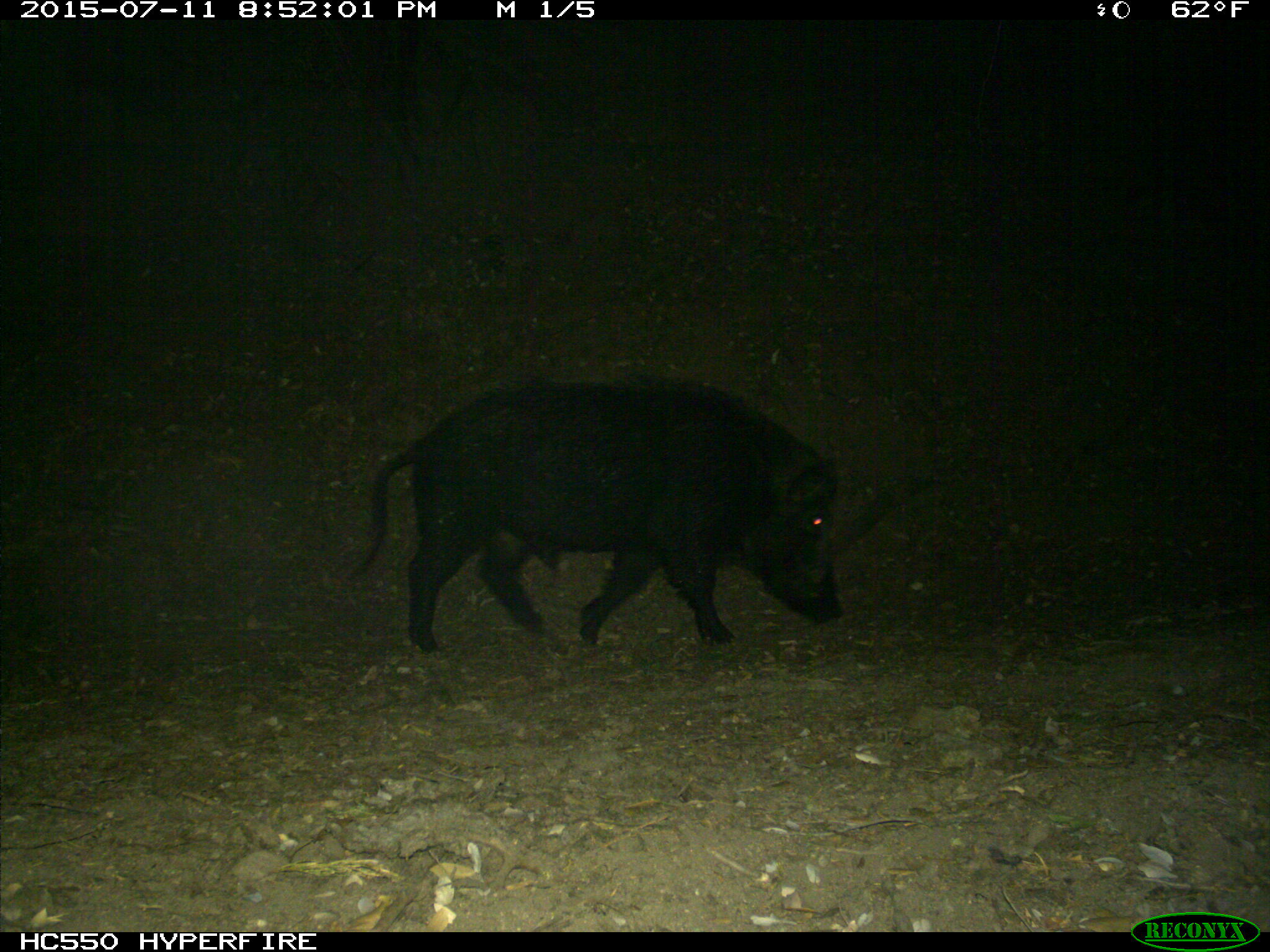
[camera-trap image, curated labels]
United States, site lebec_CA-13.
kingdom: Animalia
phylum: Chordata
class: Mammalia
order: Artiodactyla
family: Suidae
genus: Sus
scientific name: Sus scrofa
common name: wild boar